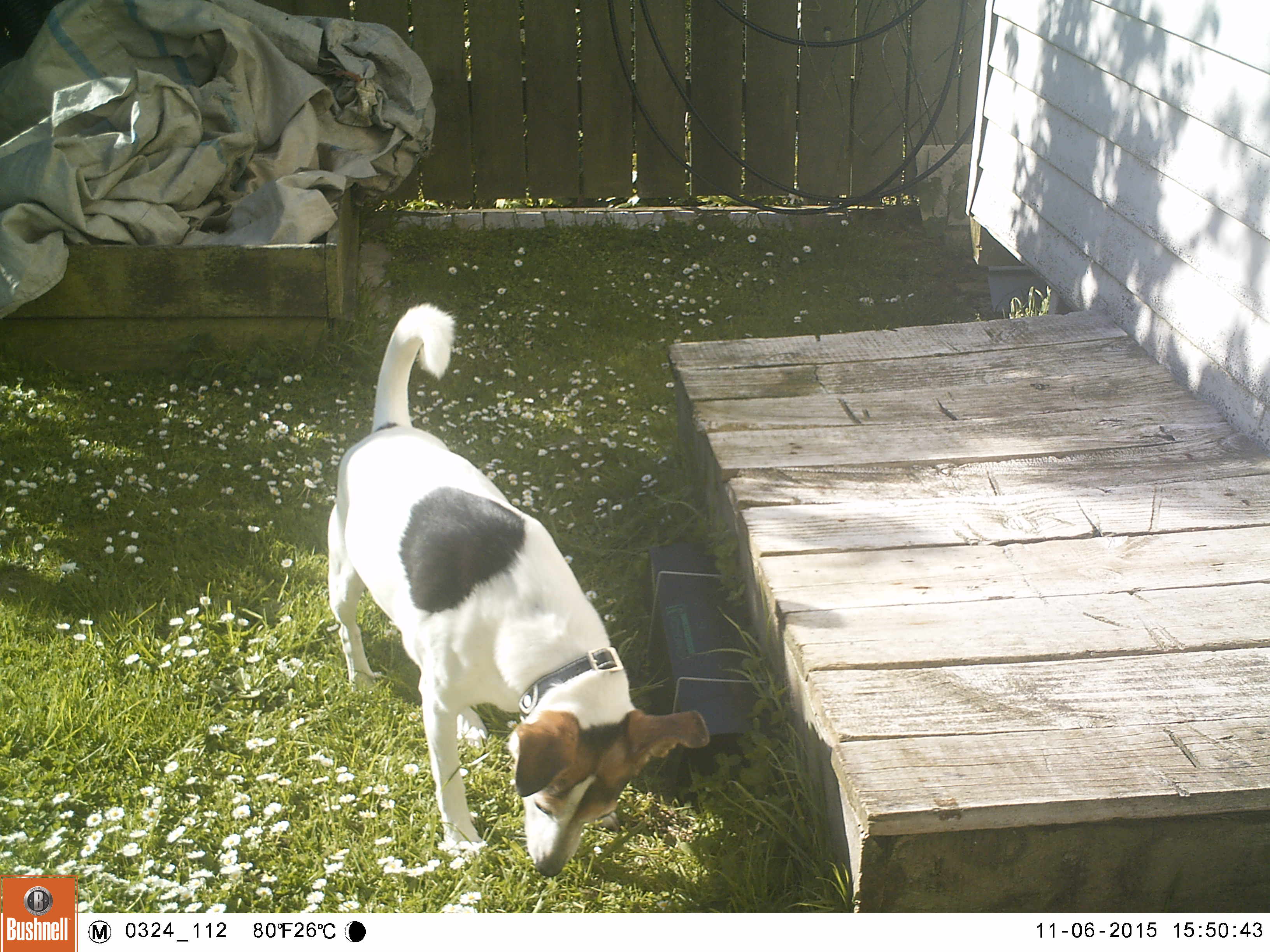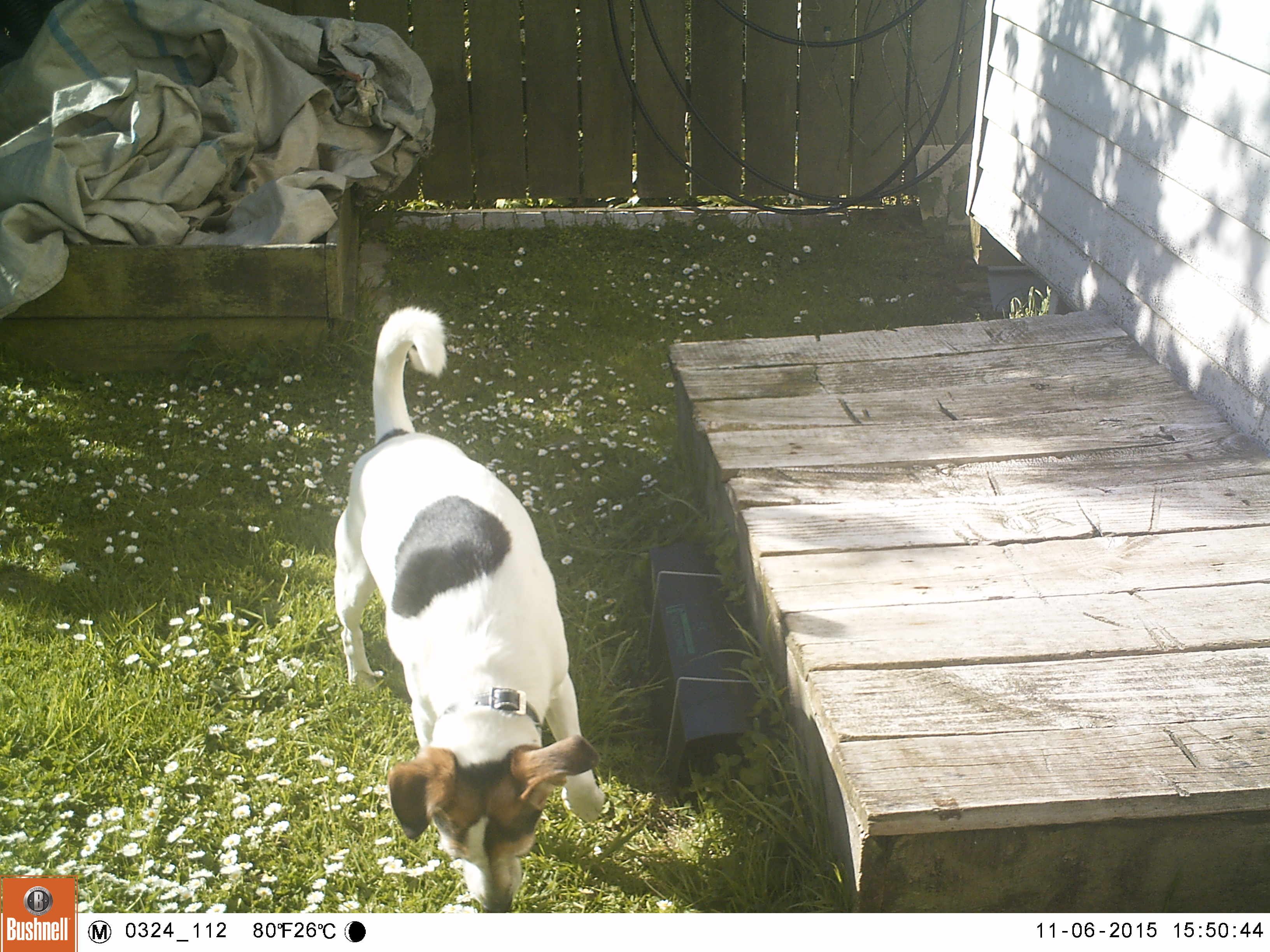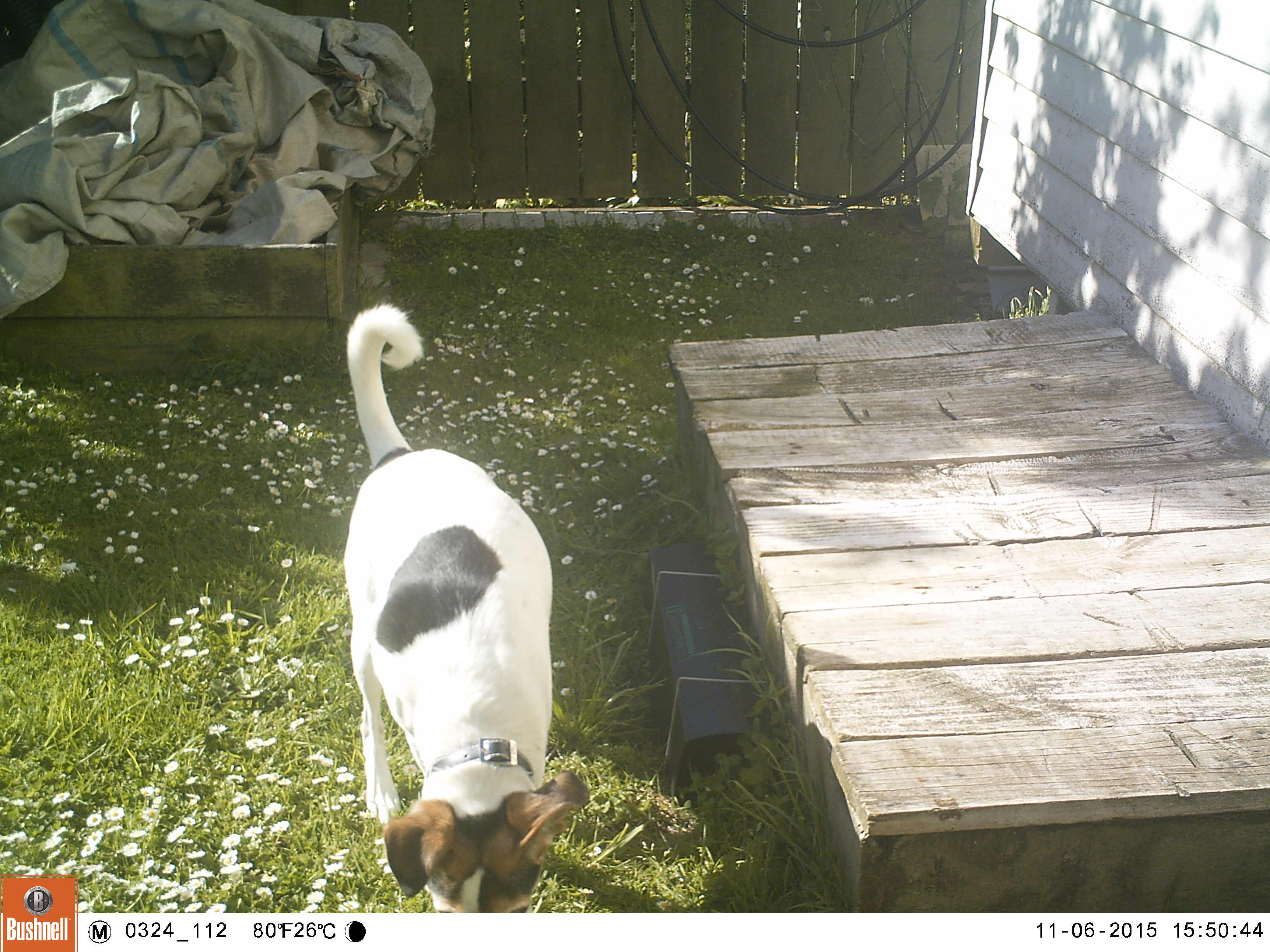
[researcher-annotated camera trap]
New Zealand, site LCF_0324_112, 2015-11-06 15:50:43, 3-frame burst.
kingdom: Animalia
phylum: Chordata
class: Mammalia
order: Carnivora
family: Canidae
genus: Canis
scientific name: Canis familiaris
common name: domestic dog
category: dog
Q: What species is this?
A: Dog (domestic dog) (Canis familiaris).